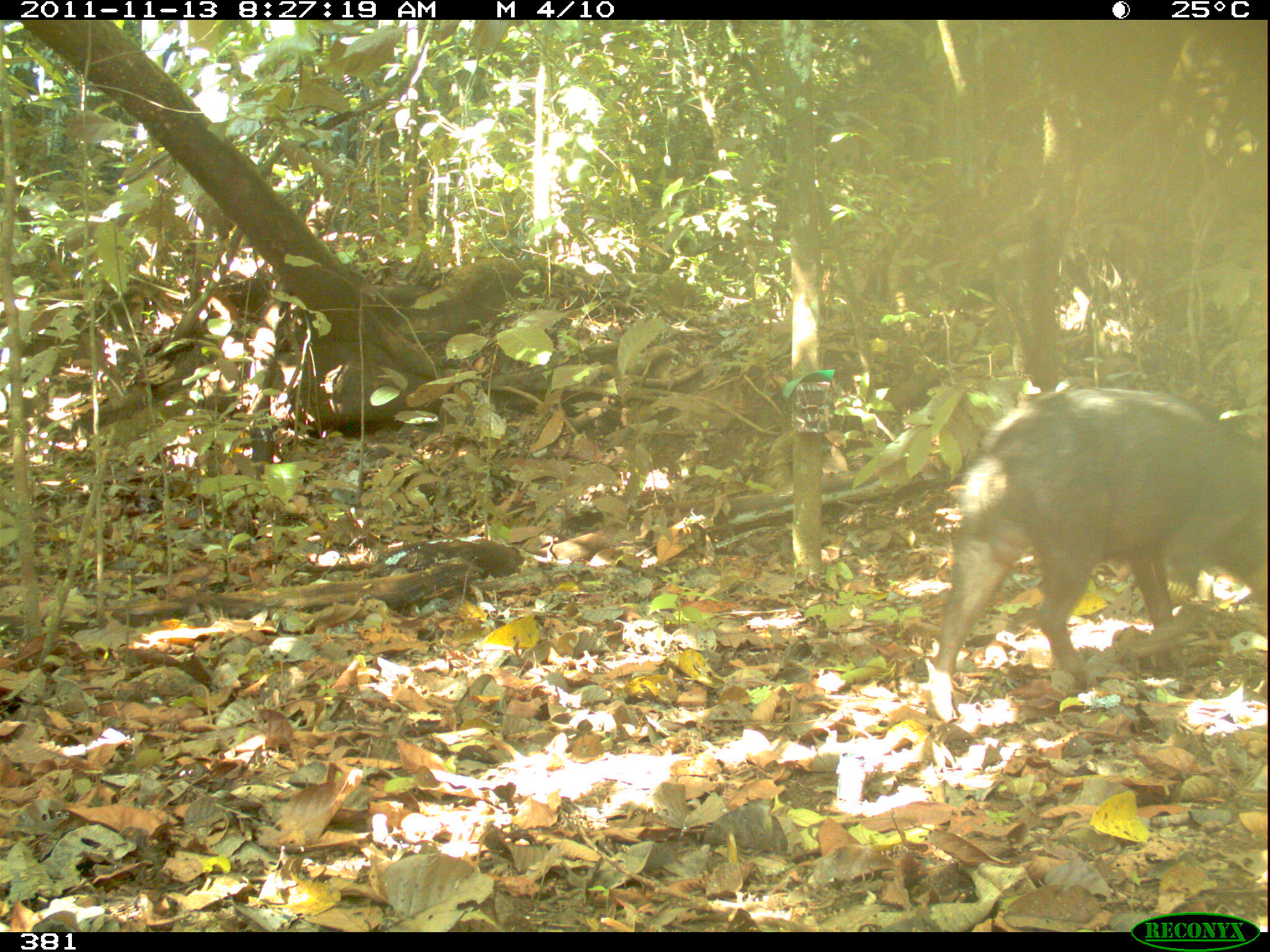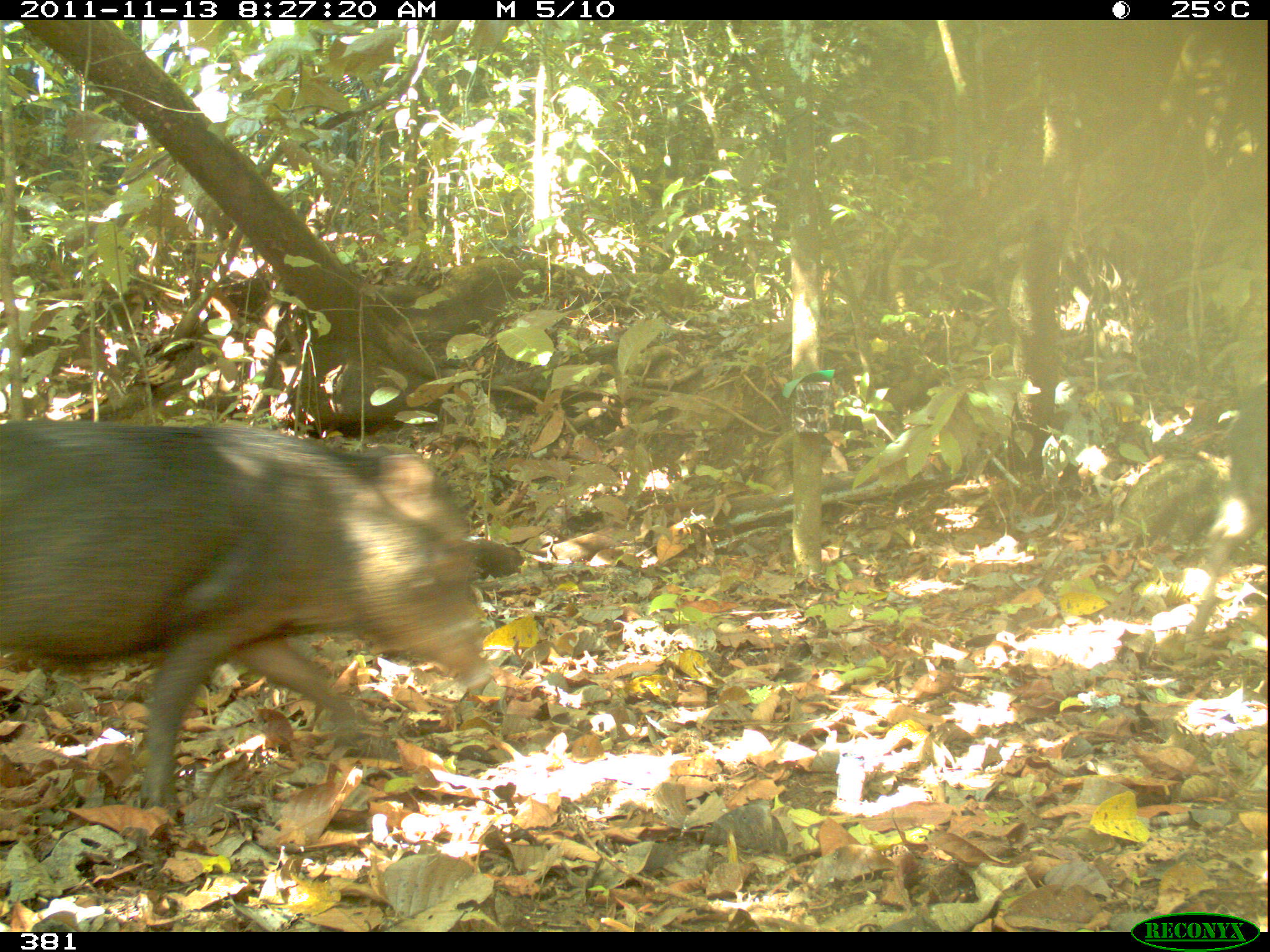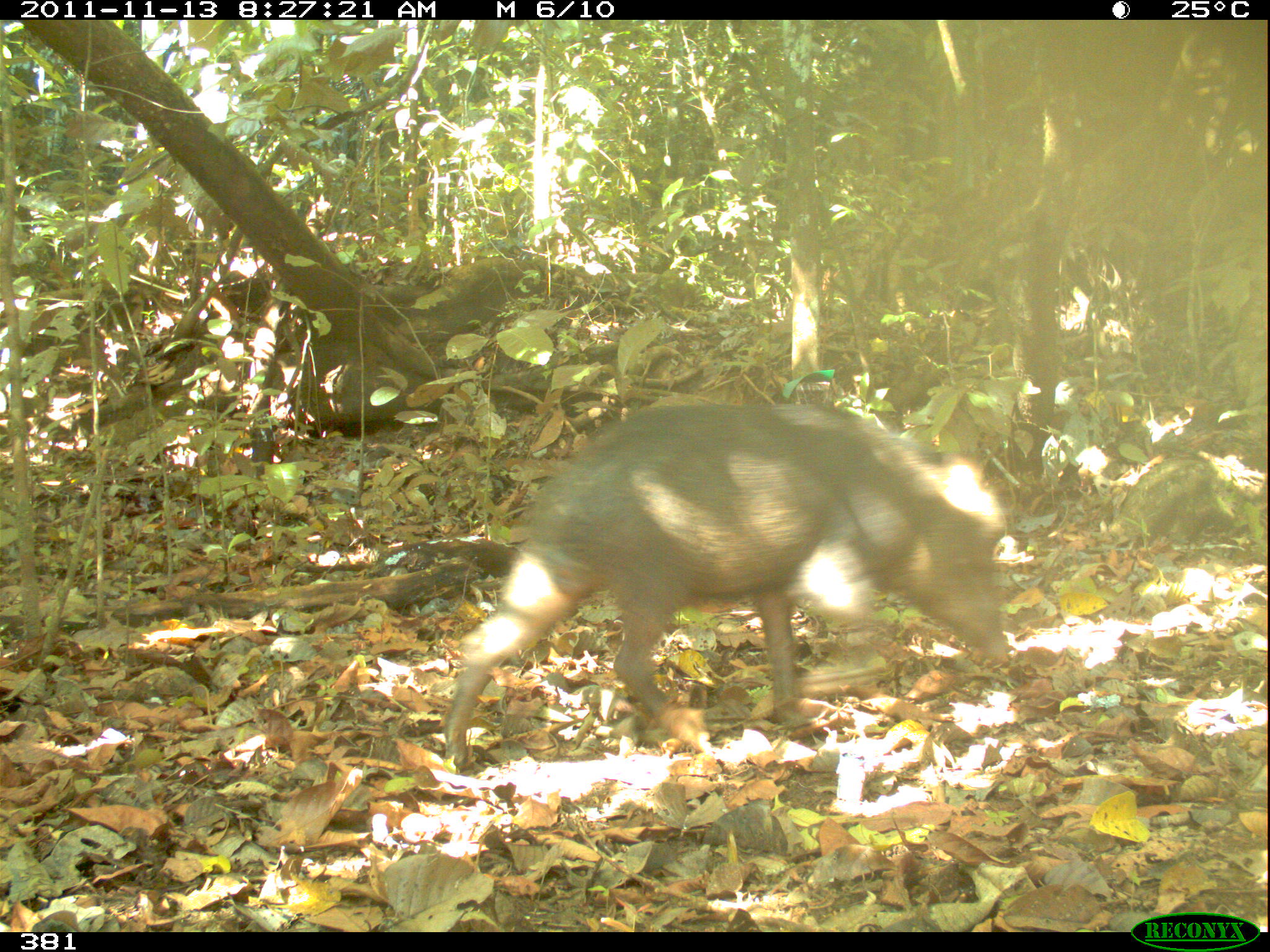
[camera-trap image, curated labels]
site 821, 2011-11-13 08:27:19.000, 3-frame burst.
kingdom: Animalia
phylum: Chordata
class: Mammalia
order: Artiodactyla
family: Tayassuidae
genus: Tayassu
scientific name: Tayassu pecari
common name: white-lipped peccary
Tayassu pecari (white-lipped peccary).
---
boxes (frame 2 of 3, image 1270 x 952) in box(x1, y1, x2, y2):
tayassu pecari: box(0, 418, 490, 814)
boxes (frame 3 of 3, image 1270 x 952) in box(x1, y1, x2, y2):
tayassu pecari: box(442, 400, 1011, 772)